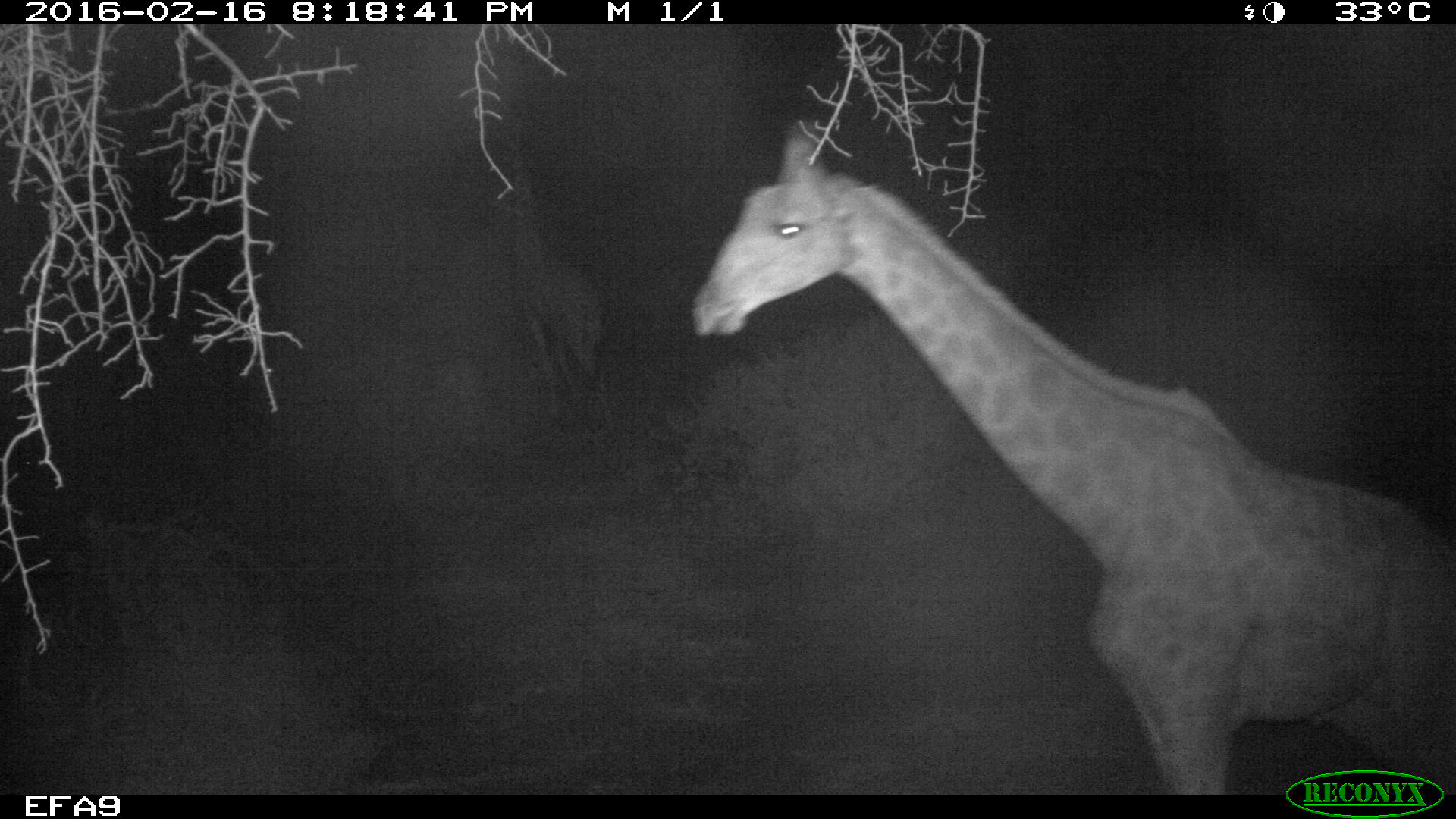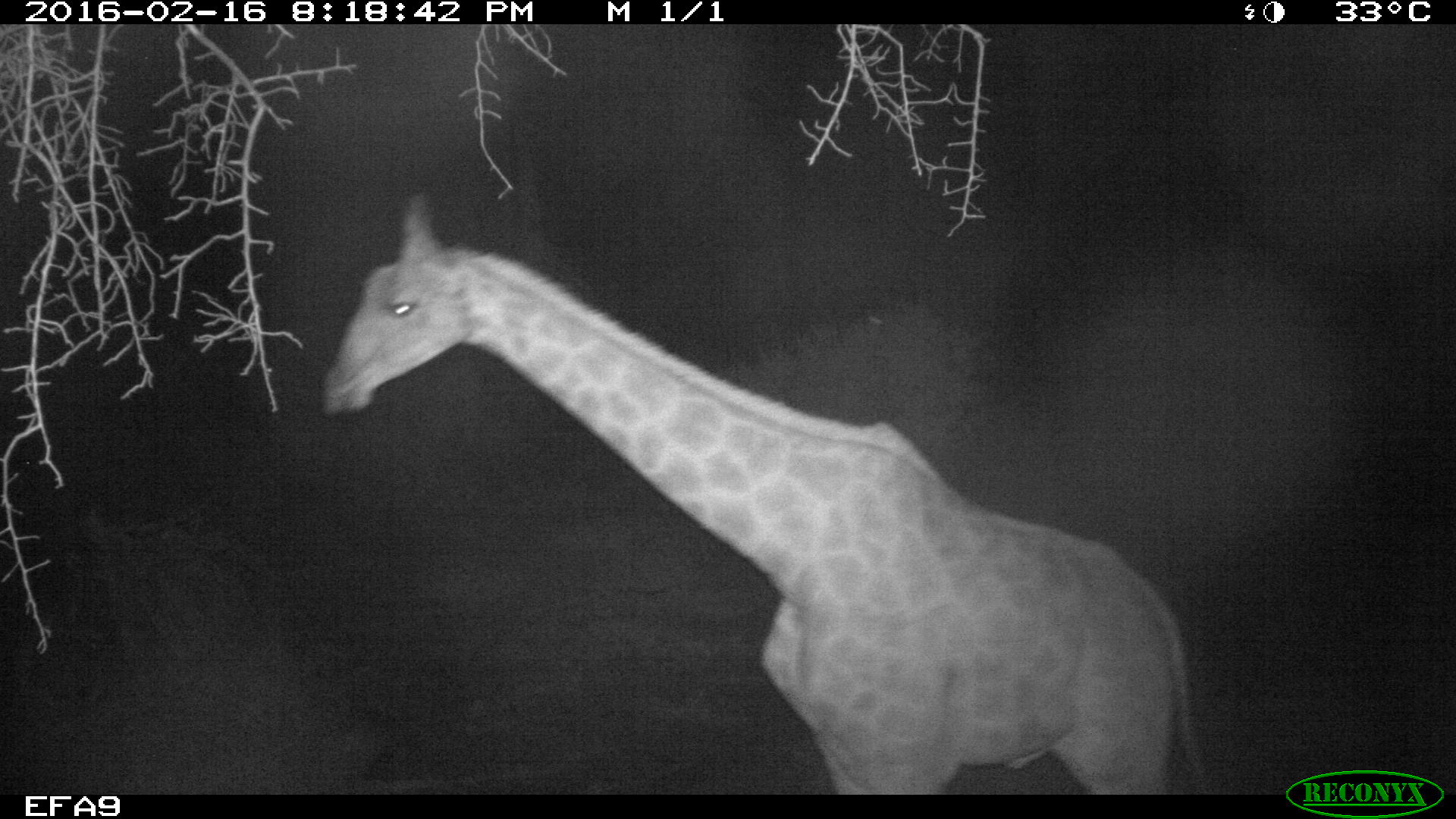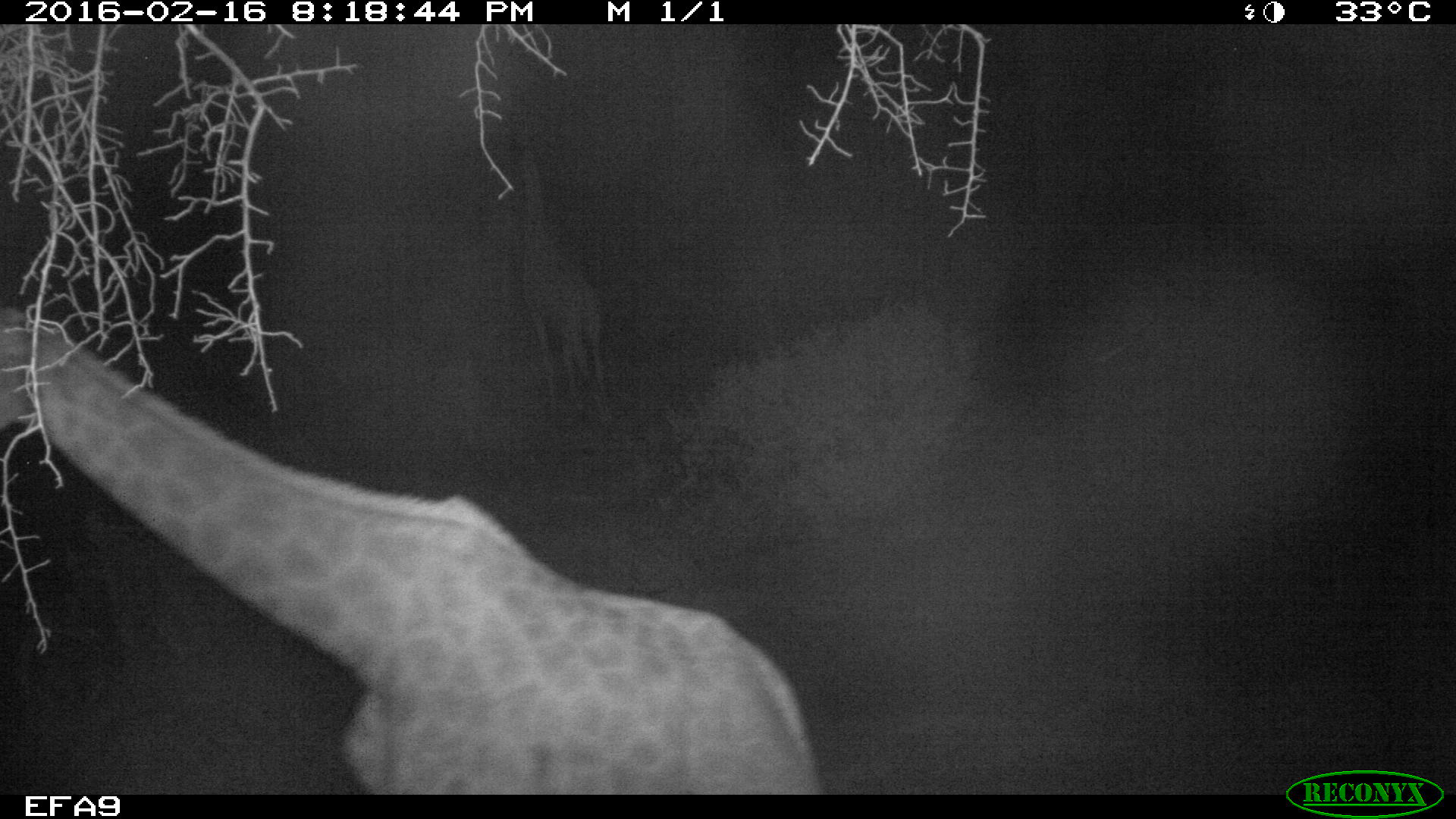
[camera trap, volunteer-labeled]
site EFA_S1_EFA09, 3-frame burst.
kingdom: Animalia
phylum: Chordata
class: Mammalia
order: Artiodactyla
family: Giraffidae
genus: Giraffa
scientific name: Giraffa camelopardalis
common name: giraffe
Giraffe (Giraffa camelopardalis), count 1. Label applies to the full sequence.